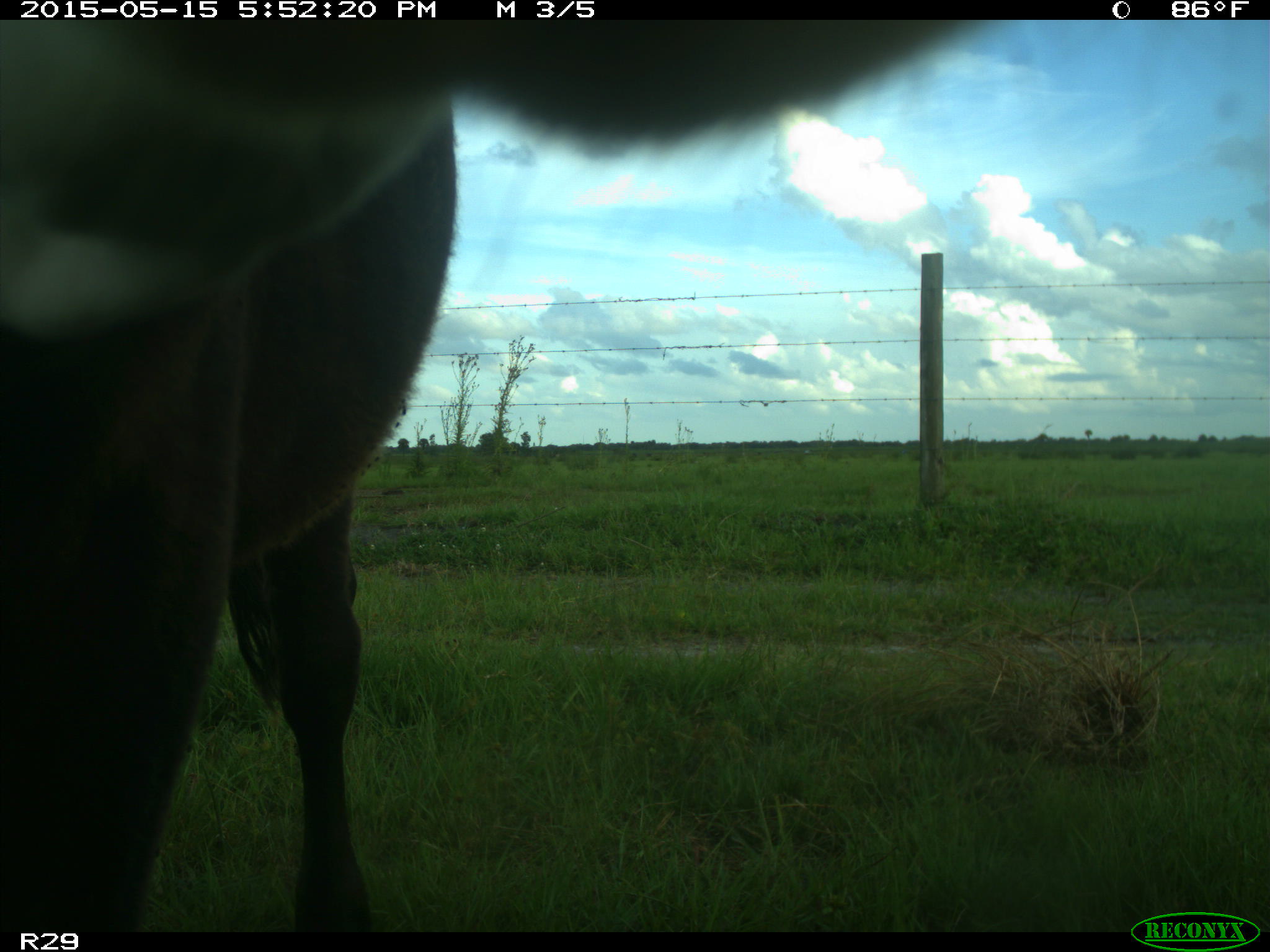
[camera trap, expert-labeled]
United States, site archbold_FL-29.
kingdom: Animalia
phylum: Chordata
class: Mammalia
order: Artiodactyla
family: Bovidae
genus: Bos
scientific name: Bos taurus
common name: domestic cow